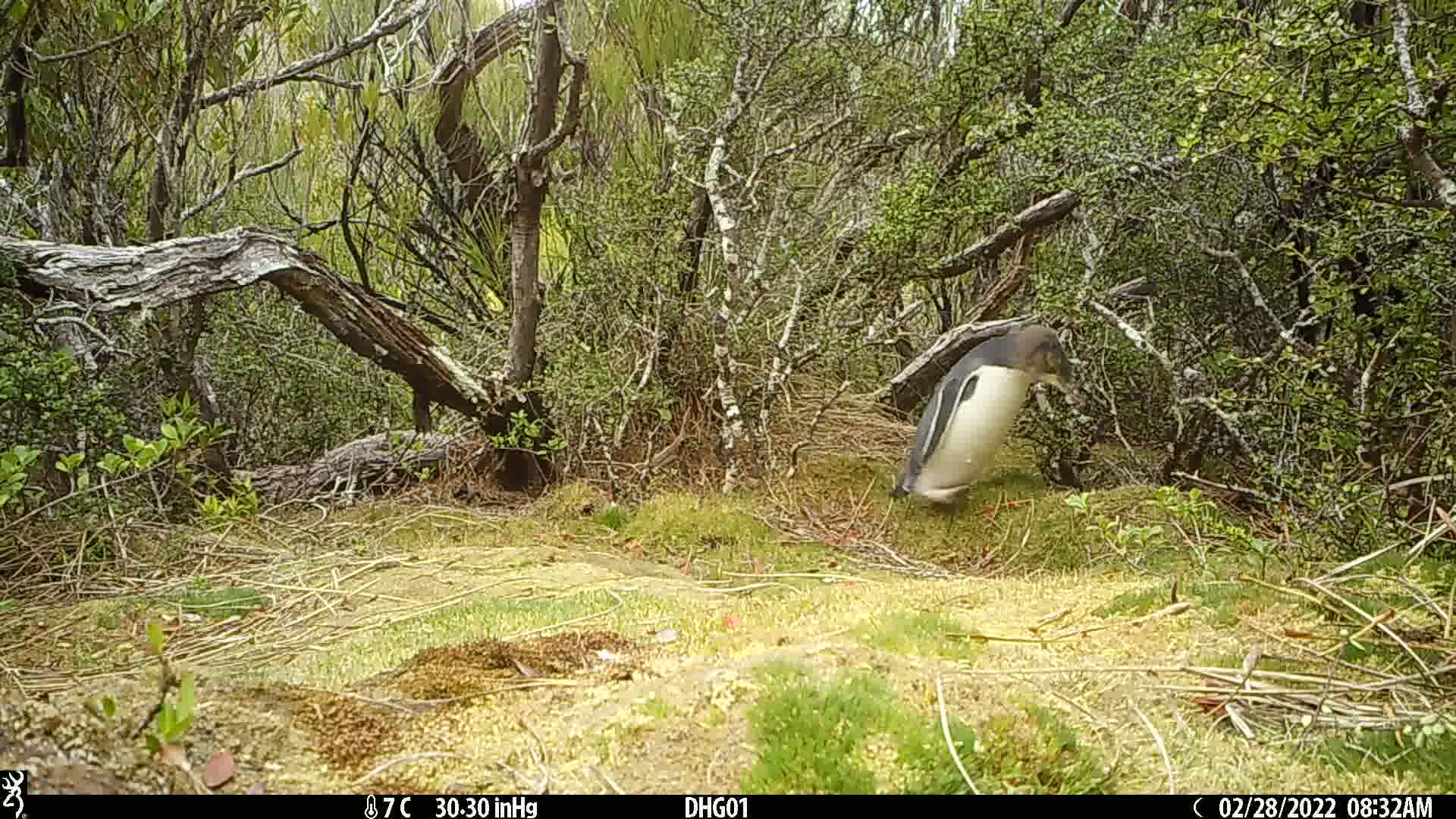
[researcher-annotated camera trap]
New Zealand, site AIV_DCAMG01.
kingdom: Animalia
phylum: Chordata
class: Aves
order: Sphenisciformes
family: Spheniscidae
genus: Megadyptes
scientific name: Megadyptes antipodes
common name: yellow-eyed penguin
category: yellow eyed penguin